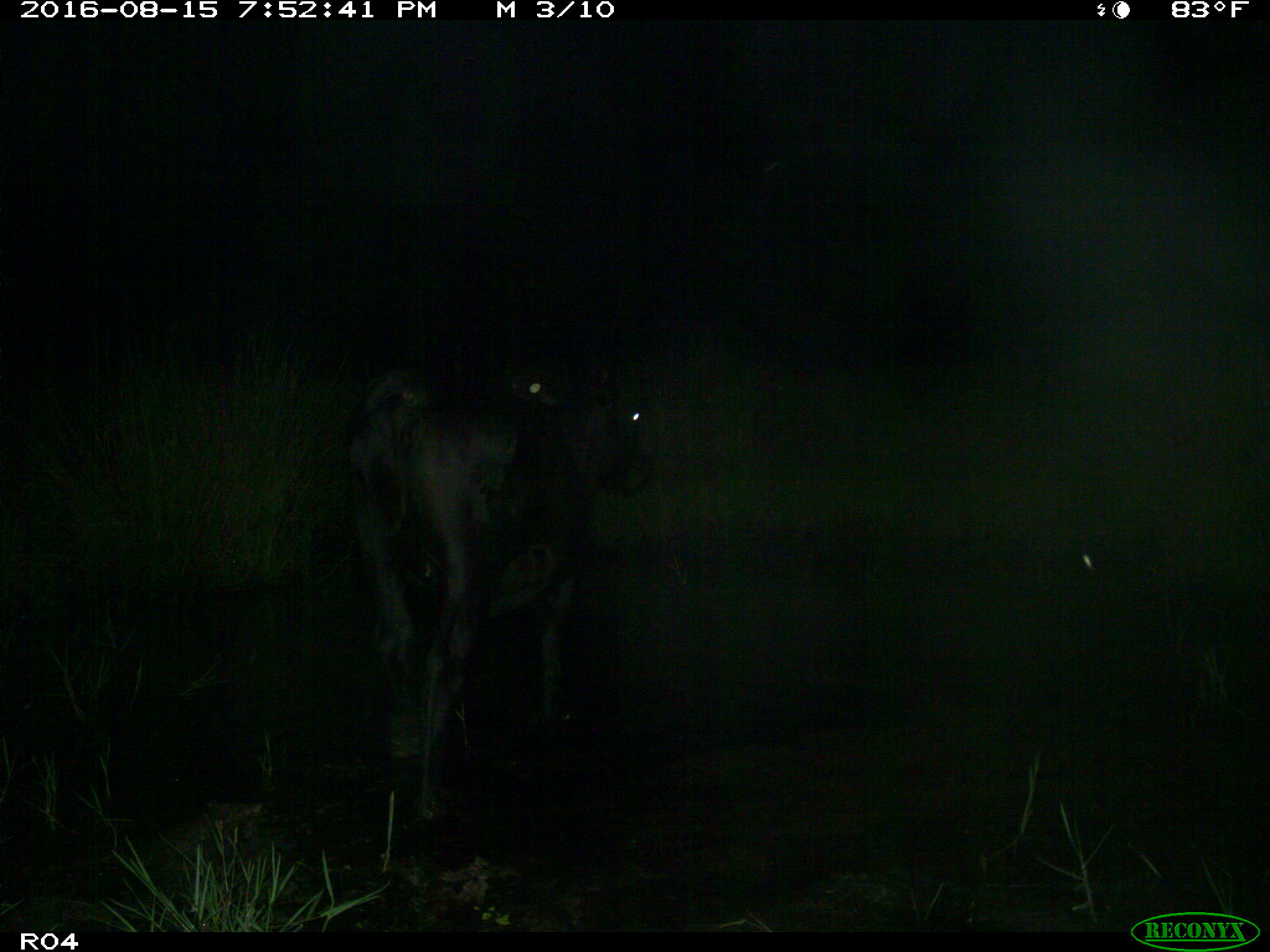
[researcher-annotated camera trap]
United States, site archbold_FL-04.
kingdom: Animalia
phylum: Chordata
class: Mammalia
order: Artiodactyla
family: Bovidae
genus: Bos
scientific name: Bos taurus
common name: domestic cow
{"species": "Bos taurus (domestic cow)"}